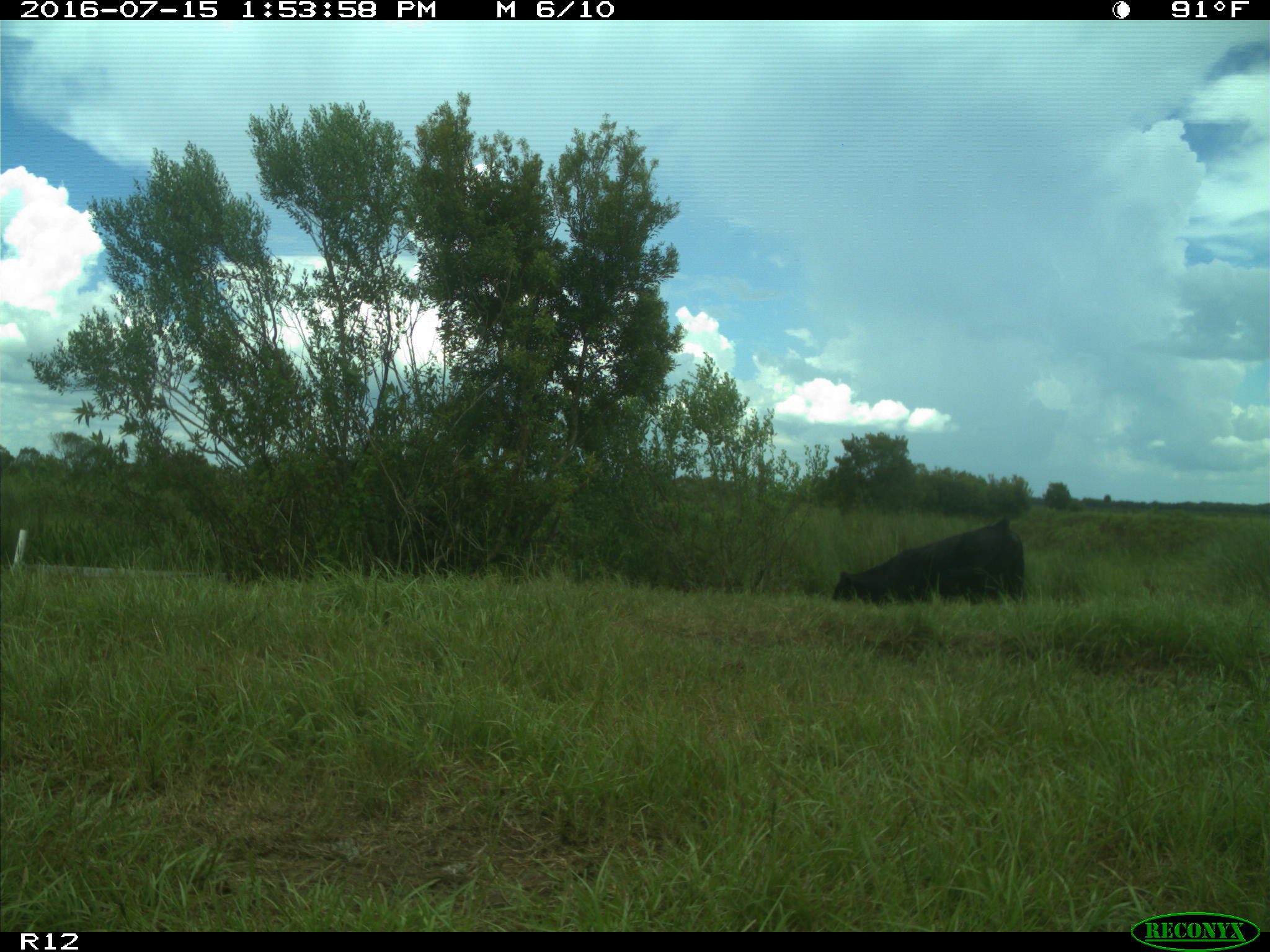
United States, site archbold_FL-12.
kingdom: Animalia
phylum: Chordata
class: Mammalia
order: Artiodactyla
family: Bovidae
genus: Bos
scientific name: Bos taurus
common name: domestic cow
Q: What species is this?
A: Bos taurus (domestic cow).